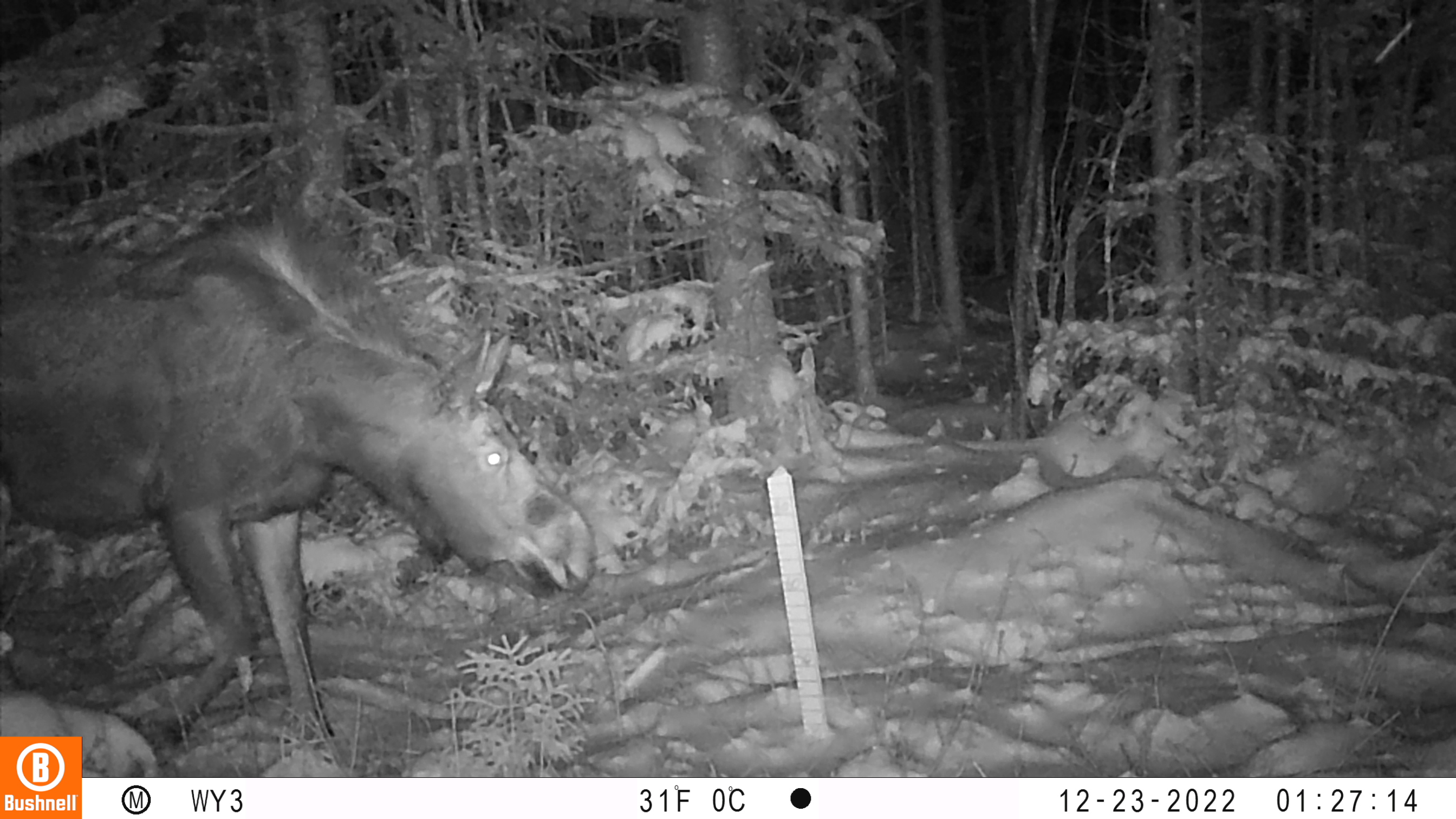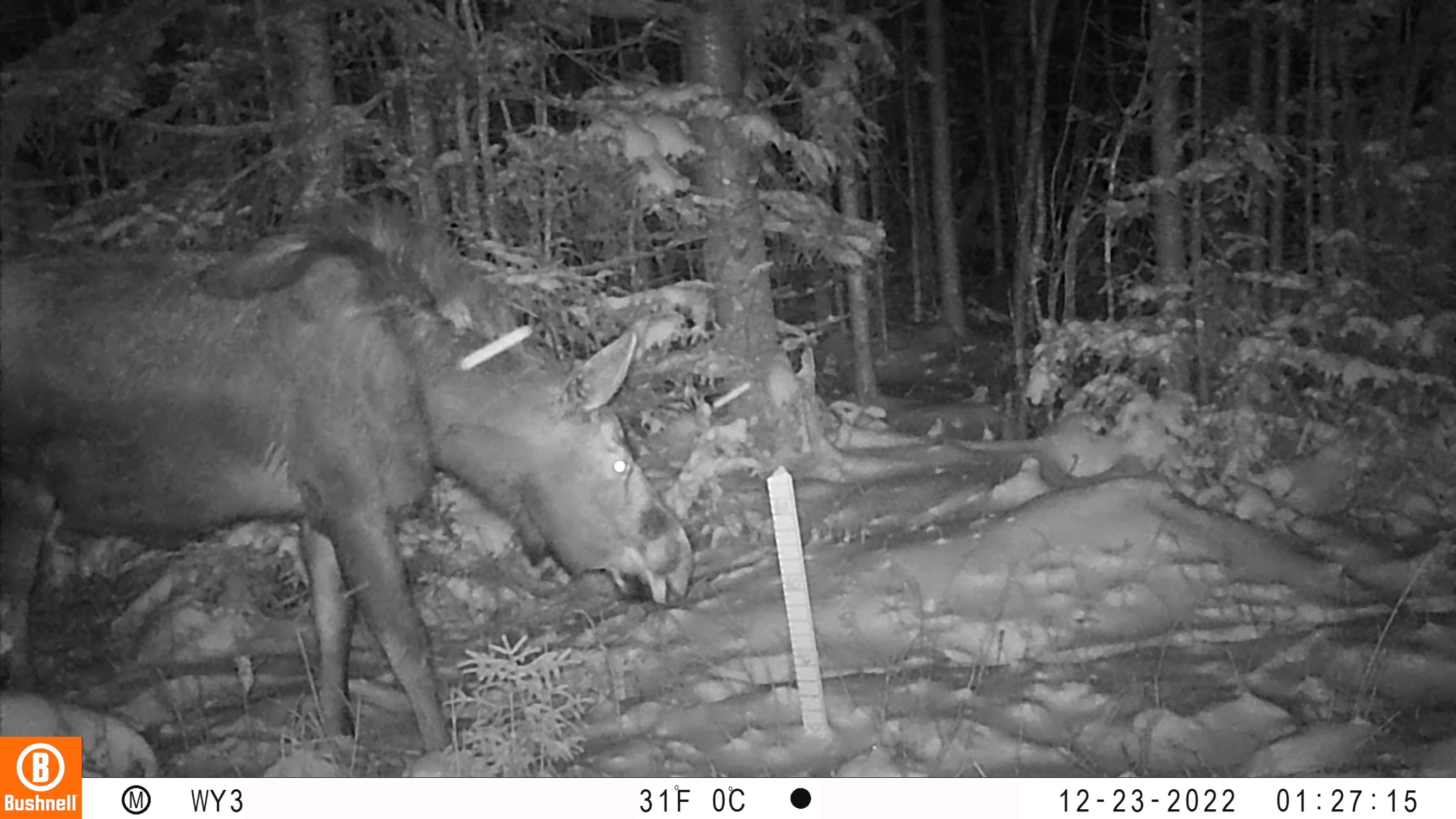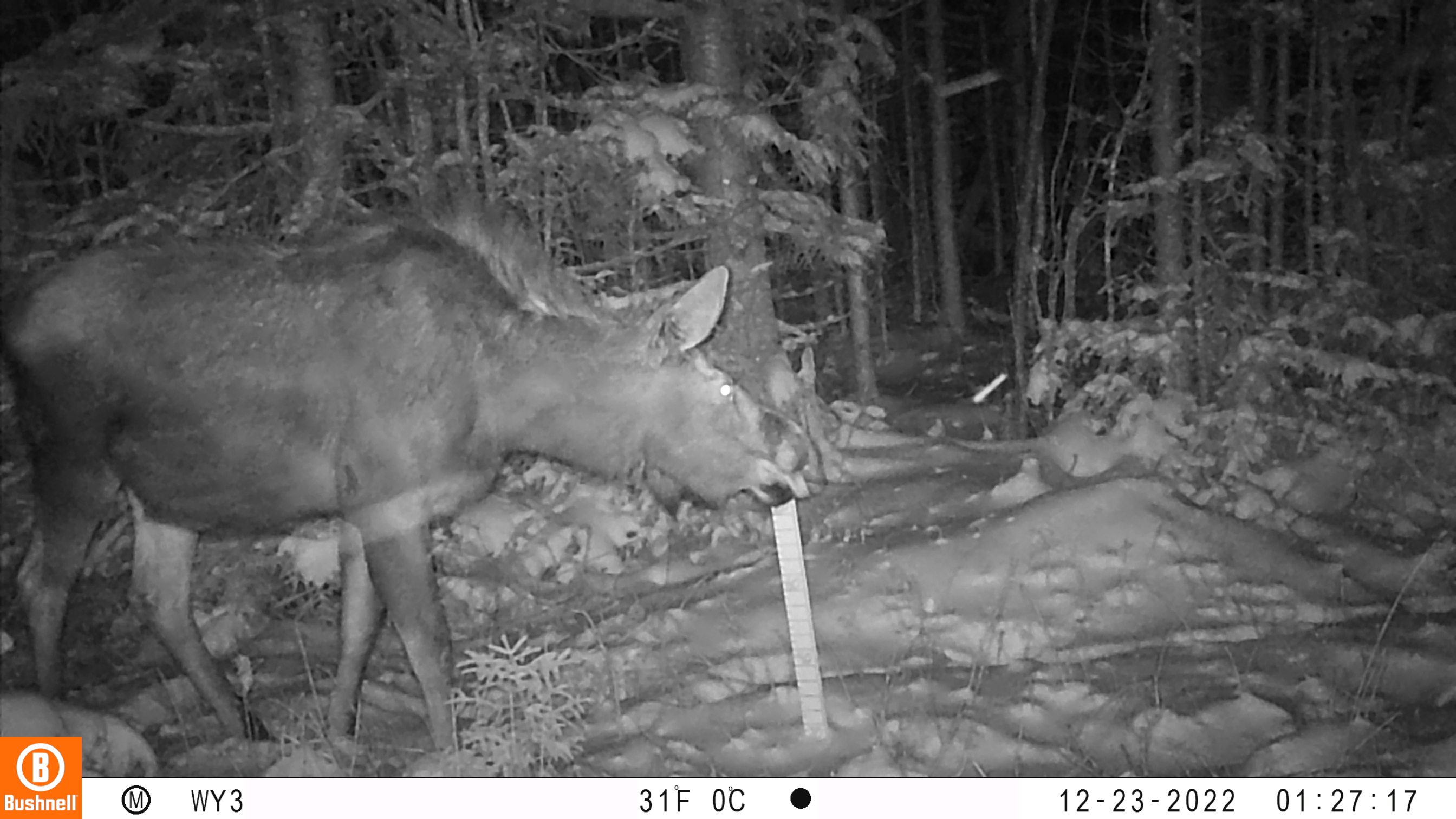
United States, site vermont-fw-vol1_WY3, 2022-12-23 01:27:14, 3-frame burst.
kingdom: Animalia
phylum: Chordata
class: Mammalia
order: Artiodactyla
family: Cervidae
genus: Alces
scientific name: Alces alces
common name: moose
Moose (Alces alces).